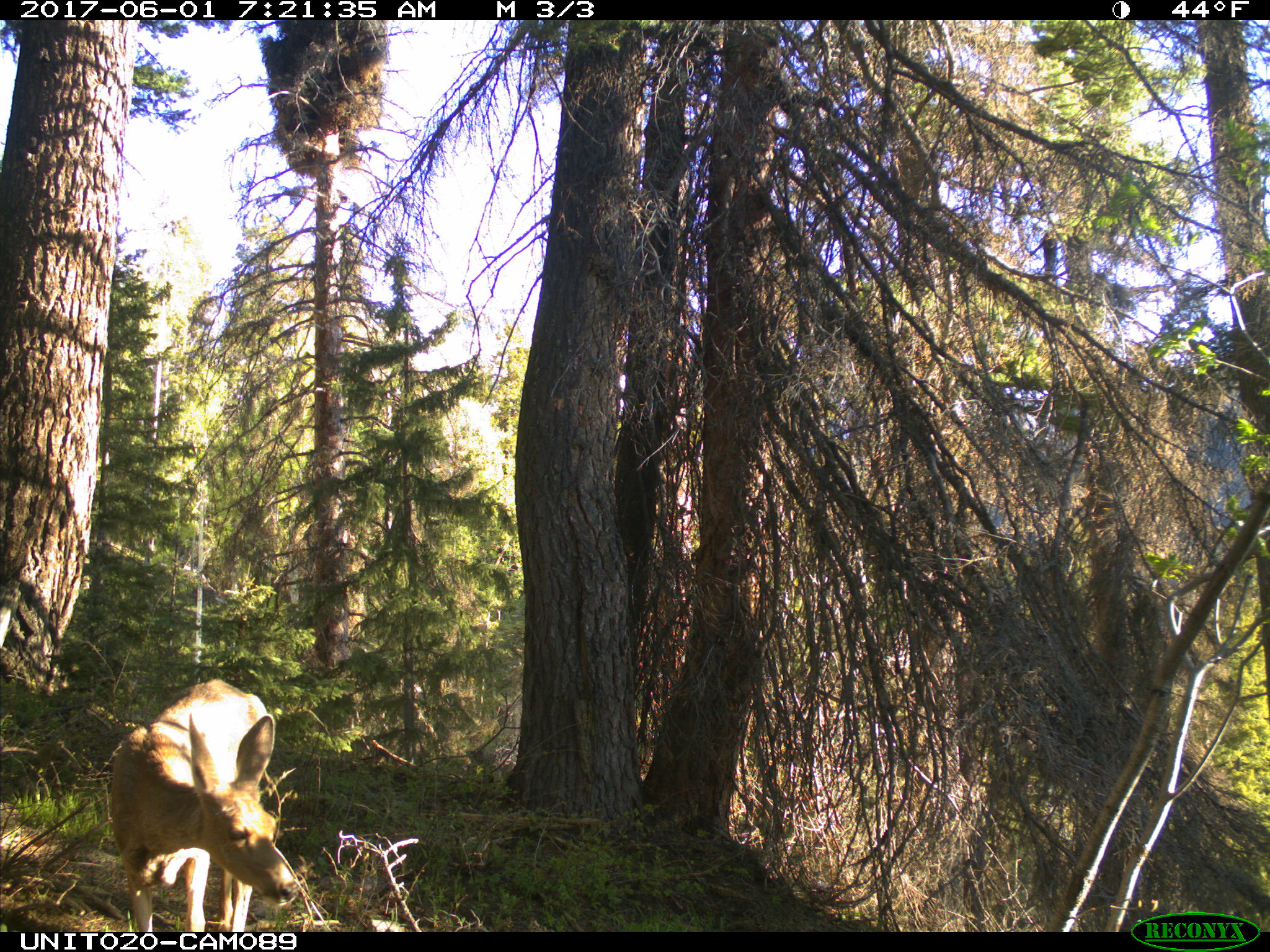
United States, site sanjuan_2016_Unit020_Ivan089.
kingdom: Animalia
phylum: Chordata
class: Mammalia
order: Artiodactyla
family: Cervidae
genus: Odocoileus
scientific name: Odocoileus hemionus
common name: mule deer